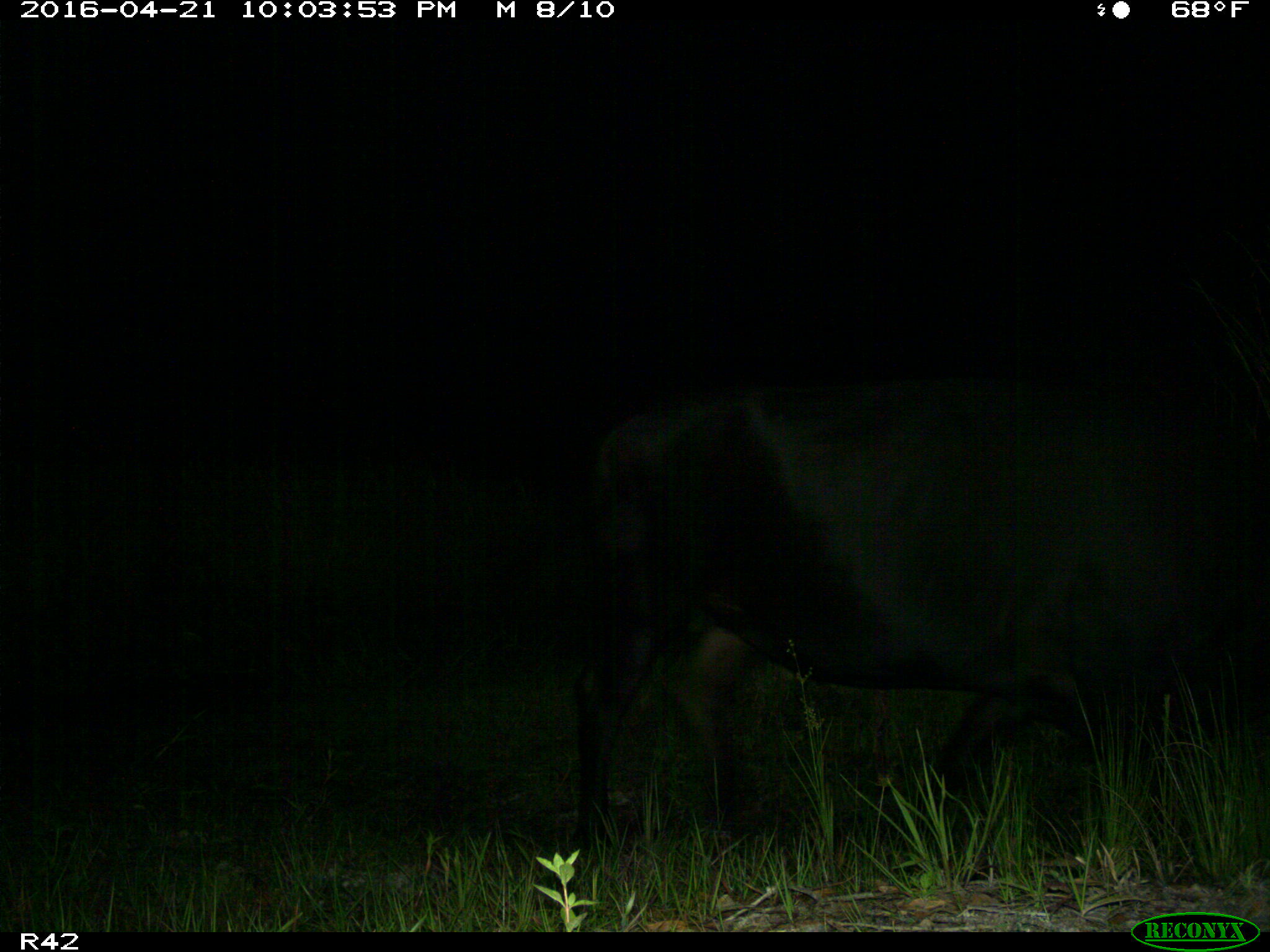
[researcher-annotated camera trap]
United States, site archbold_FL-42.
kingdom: Animalia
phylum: Chordata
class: Mammalia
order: Artiodactyla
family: Bovidae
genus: Bos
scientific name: Bos taurus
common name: domestic cow